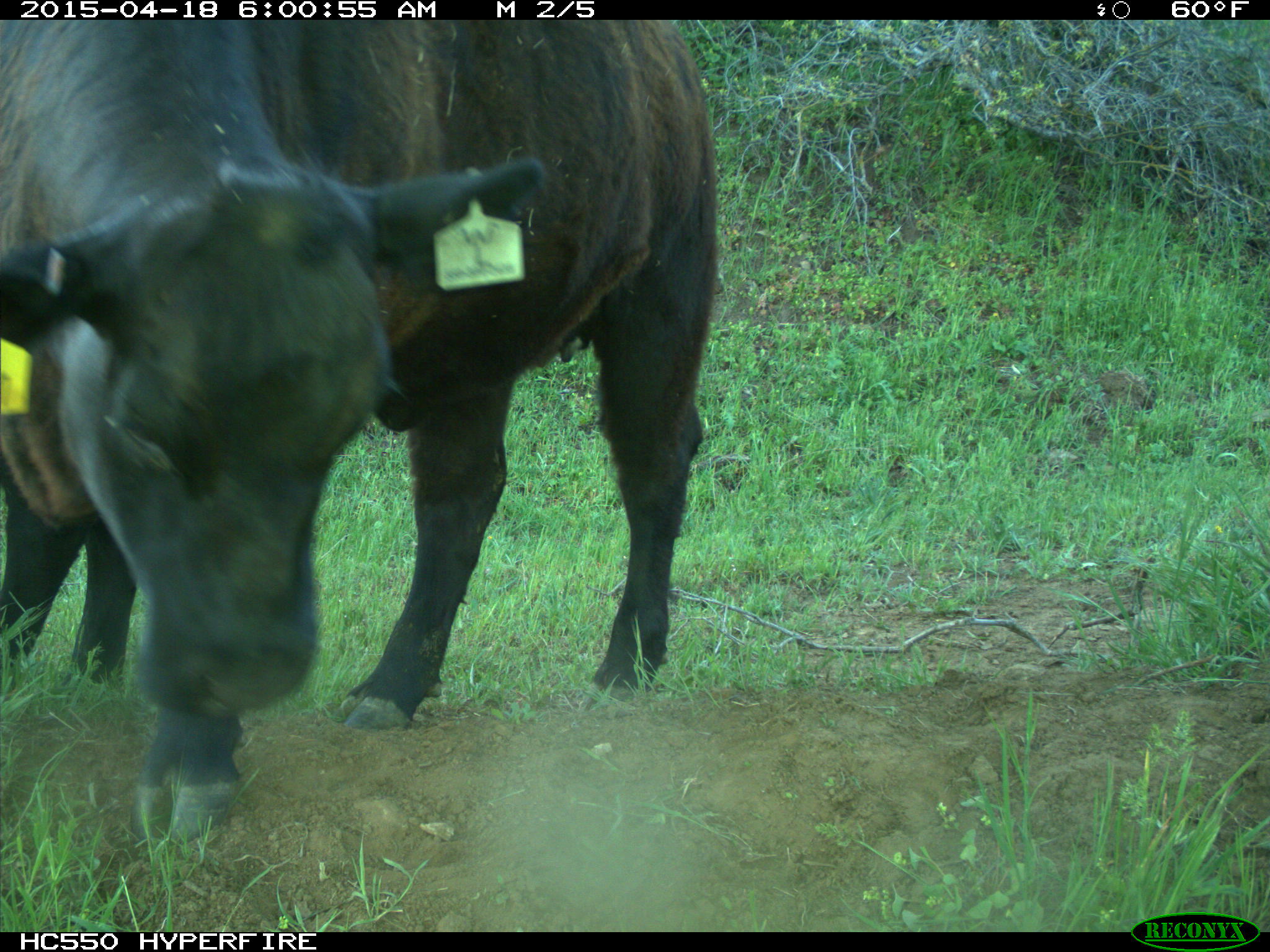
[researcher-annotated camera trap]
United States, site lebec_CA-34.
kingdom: Animalia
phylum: Chordata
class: Mammalia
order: Artiodactyla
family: Bovidae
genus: Bos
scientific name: Bos taurus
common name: domestic cow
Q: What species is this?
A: Bos taurus (domestic cow).